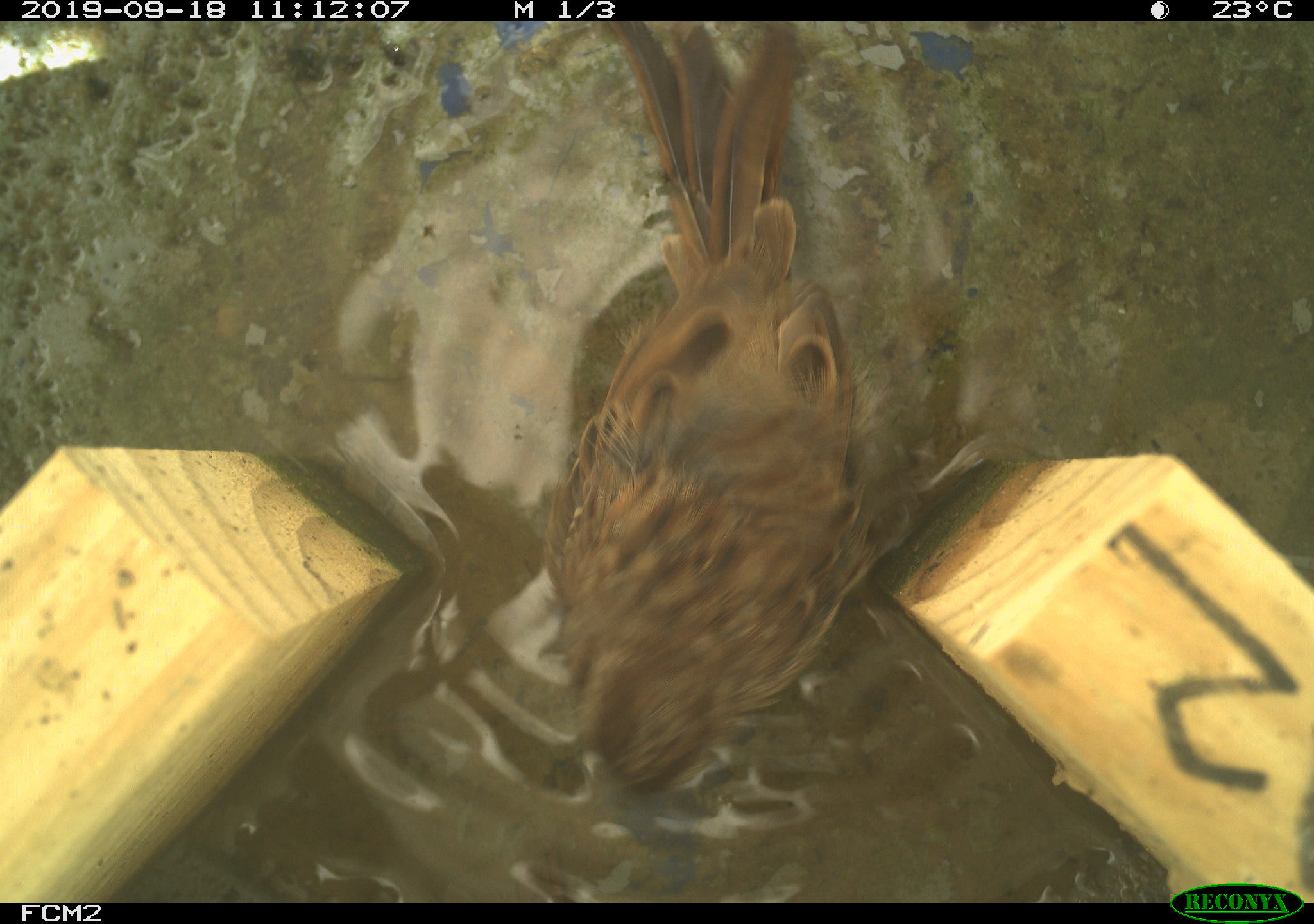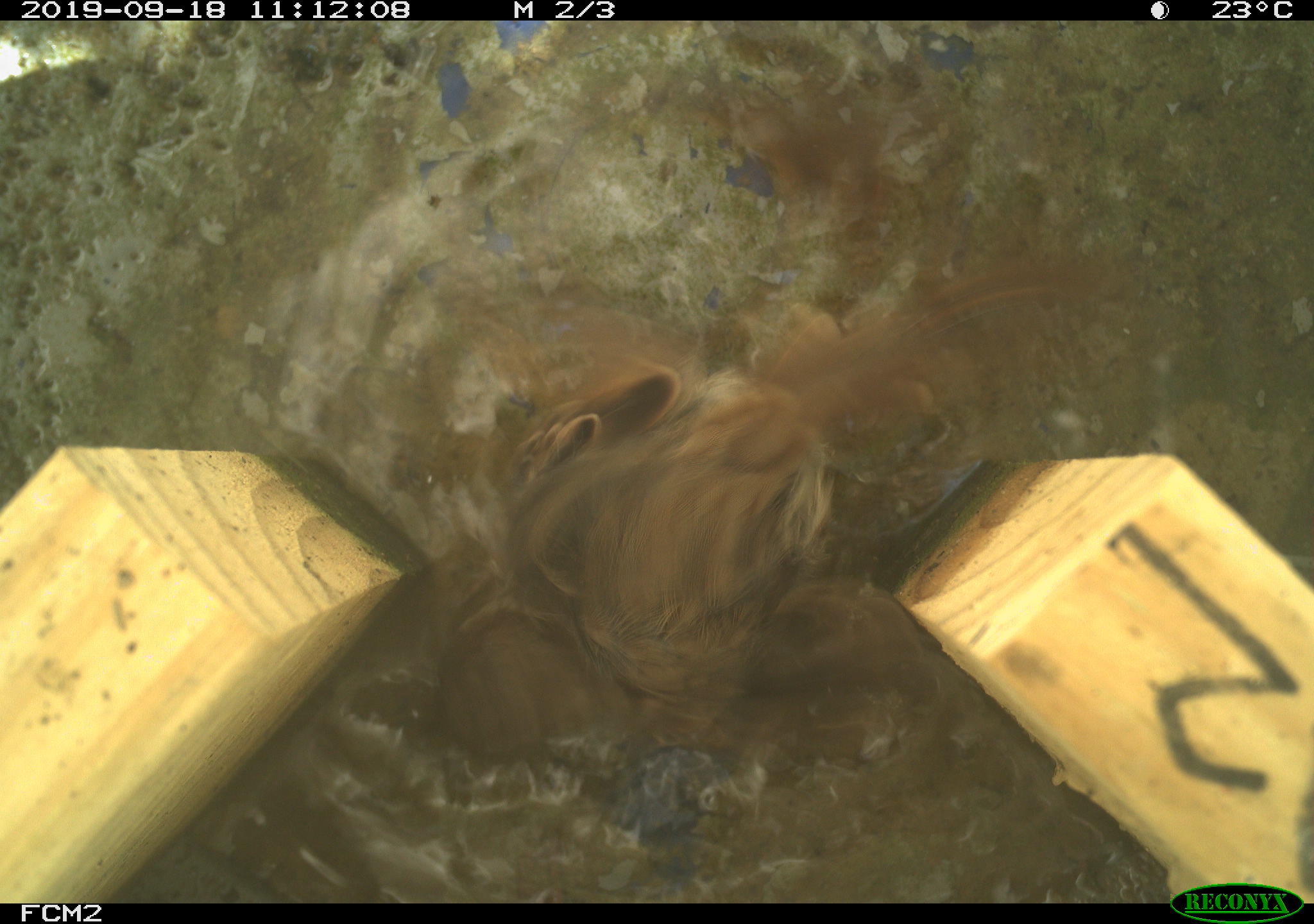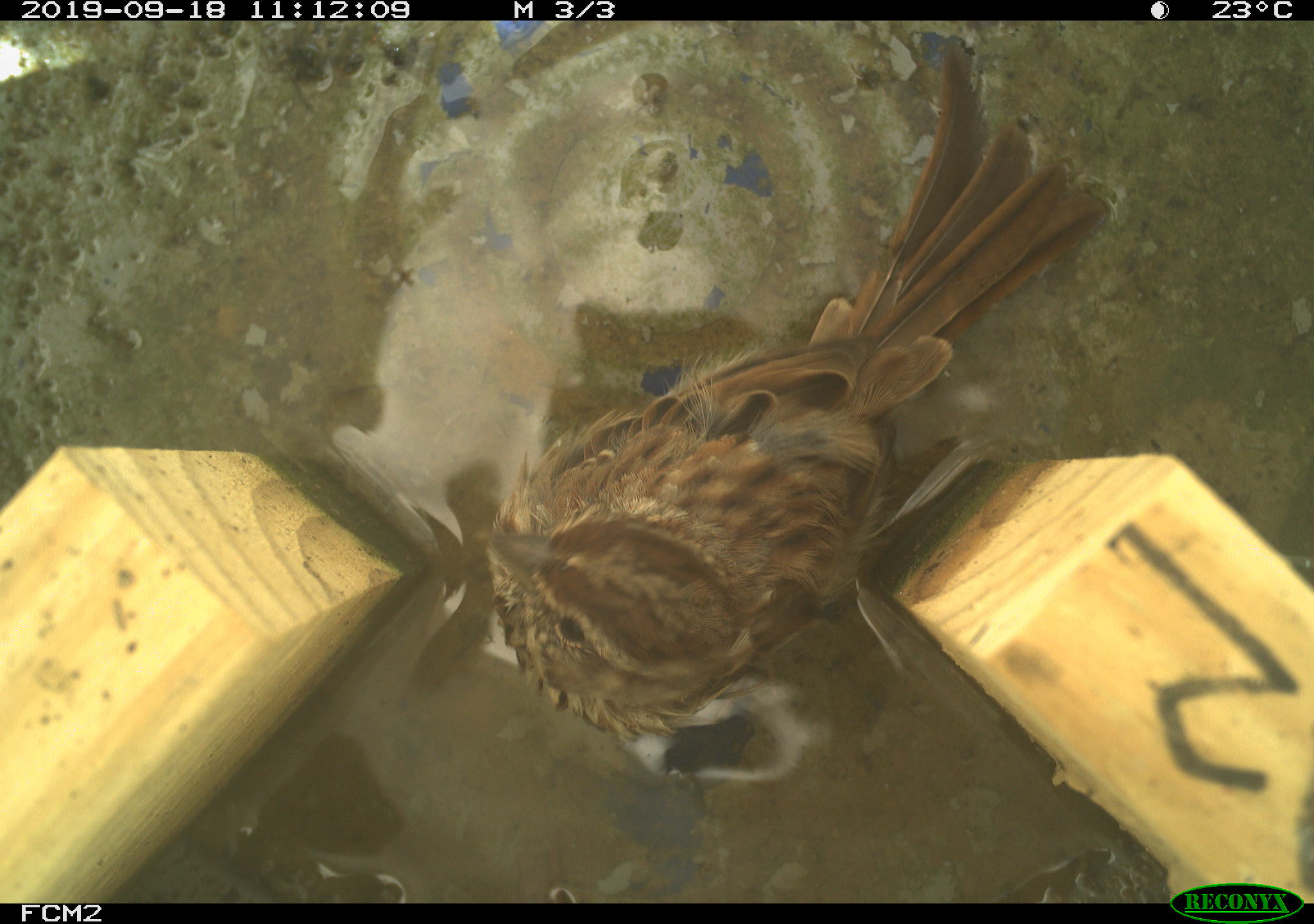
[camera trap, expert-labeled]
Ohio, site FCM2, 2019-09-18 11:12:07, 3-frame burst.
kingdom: Animalia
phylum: Chordata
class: Aves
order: Passeriformes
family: Passerellidae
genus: Melospiza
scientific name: Melospiza melodia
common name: song sparrow